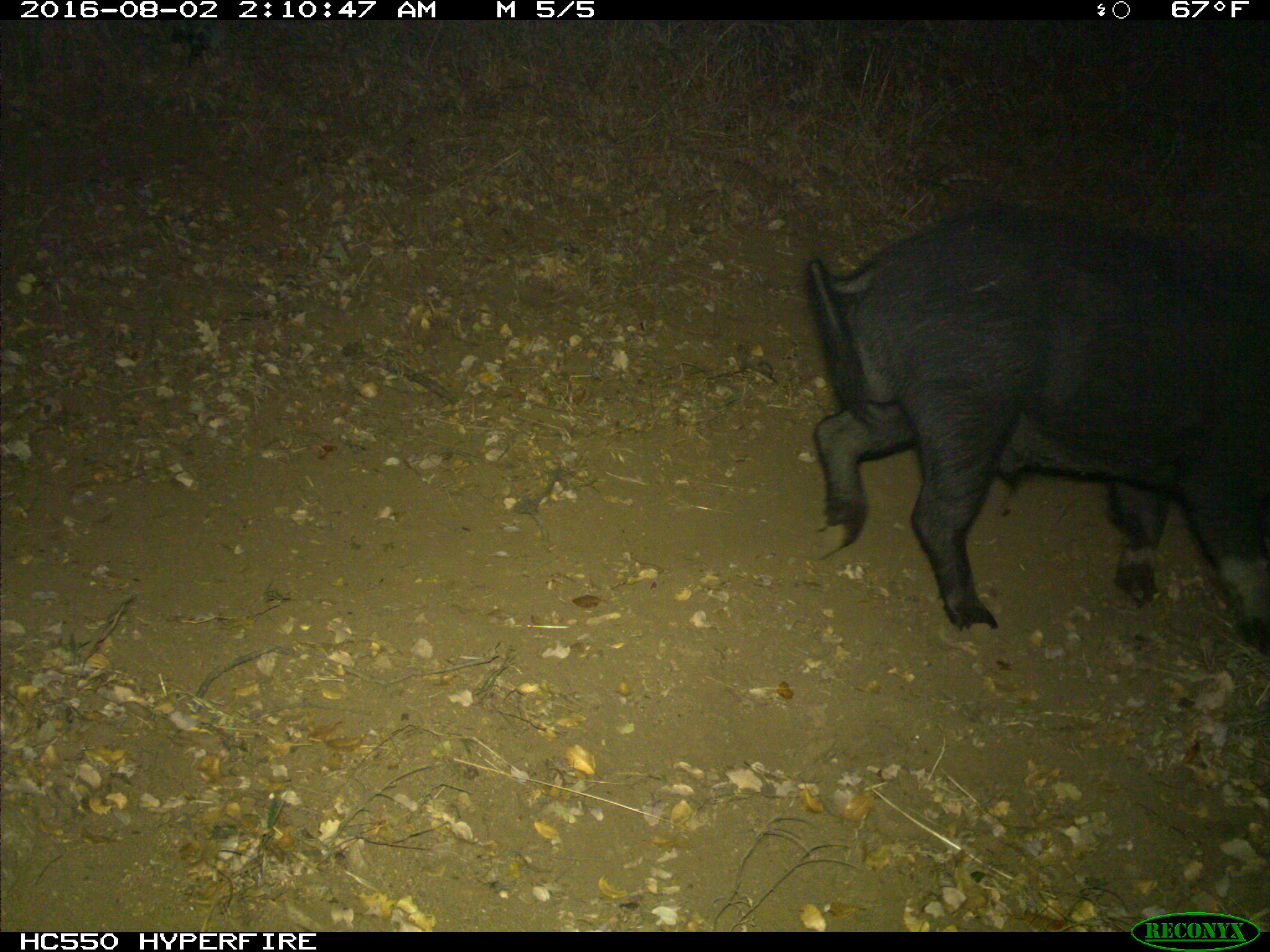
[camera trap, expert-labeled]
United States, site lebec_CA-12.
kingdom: Animalia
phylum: Chordata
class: Mammalia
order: Artiodactyla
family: Suidae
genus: Sus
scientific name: Sus scrofa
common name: wild boar